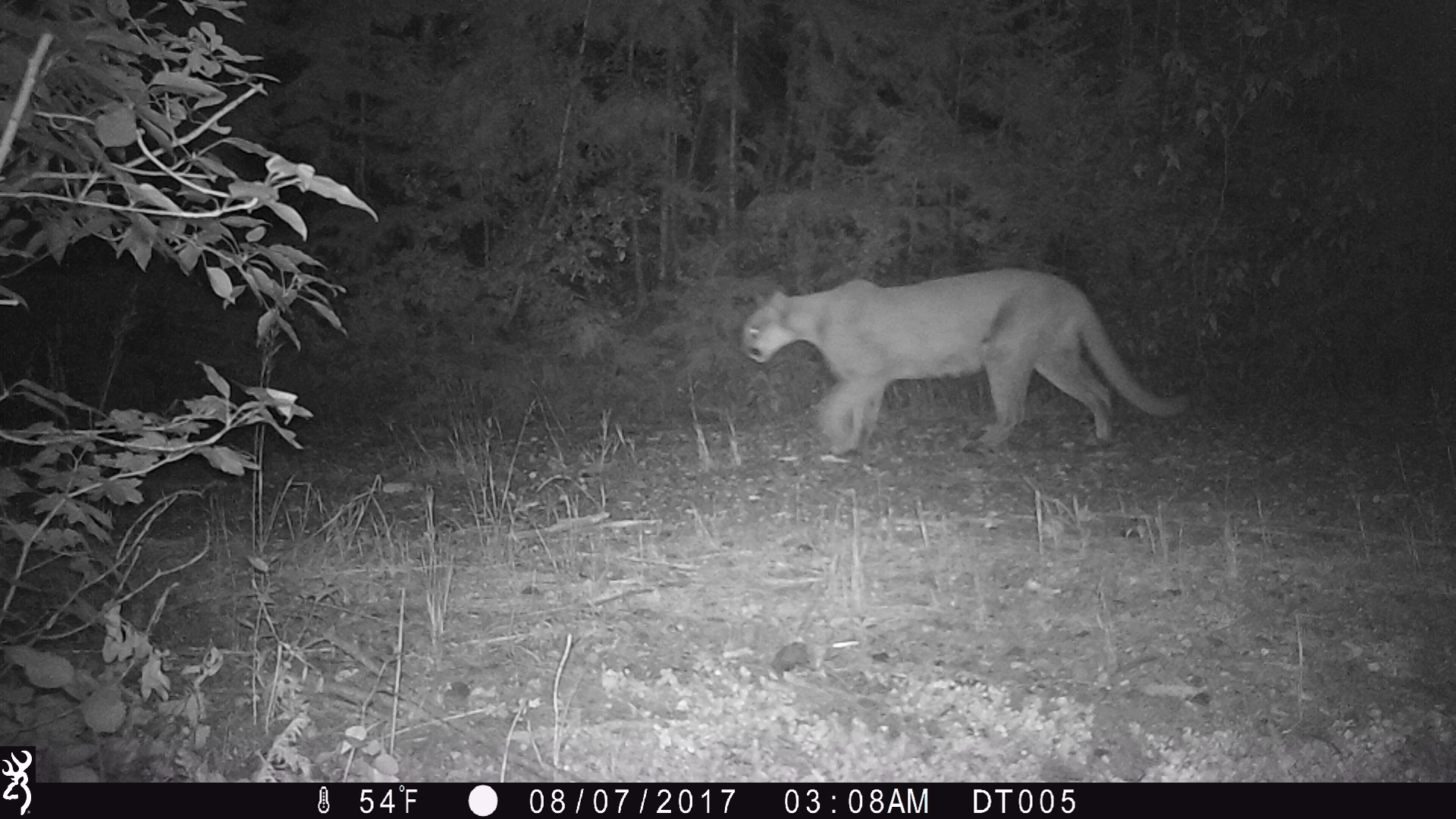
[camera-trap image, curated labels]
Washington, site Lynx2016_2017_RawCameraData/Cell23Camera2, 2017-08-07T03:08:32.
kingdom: Animalia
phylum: Chordata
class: Mammalia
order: Carnivora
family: Felidae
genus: Puma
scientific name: Puma concolor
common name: mountain lion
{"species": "Puma concolor (mountain lion)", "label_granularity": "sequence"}